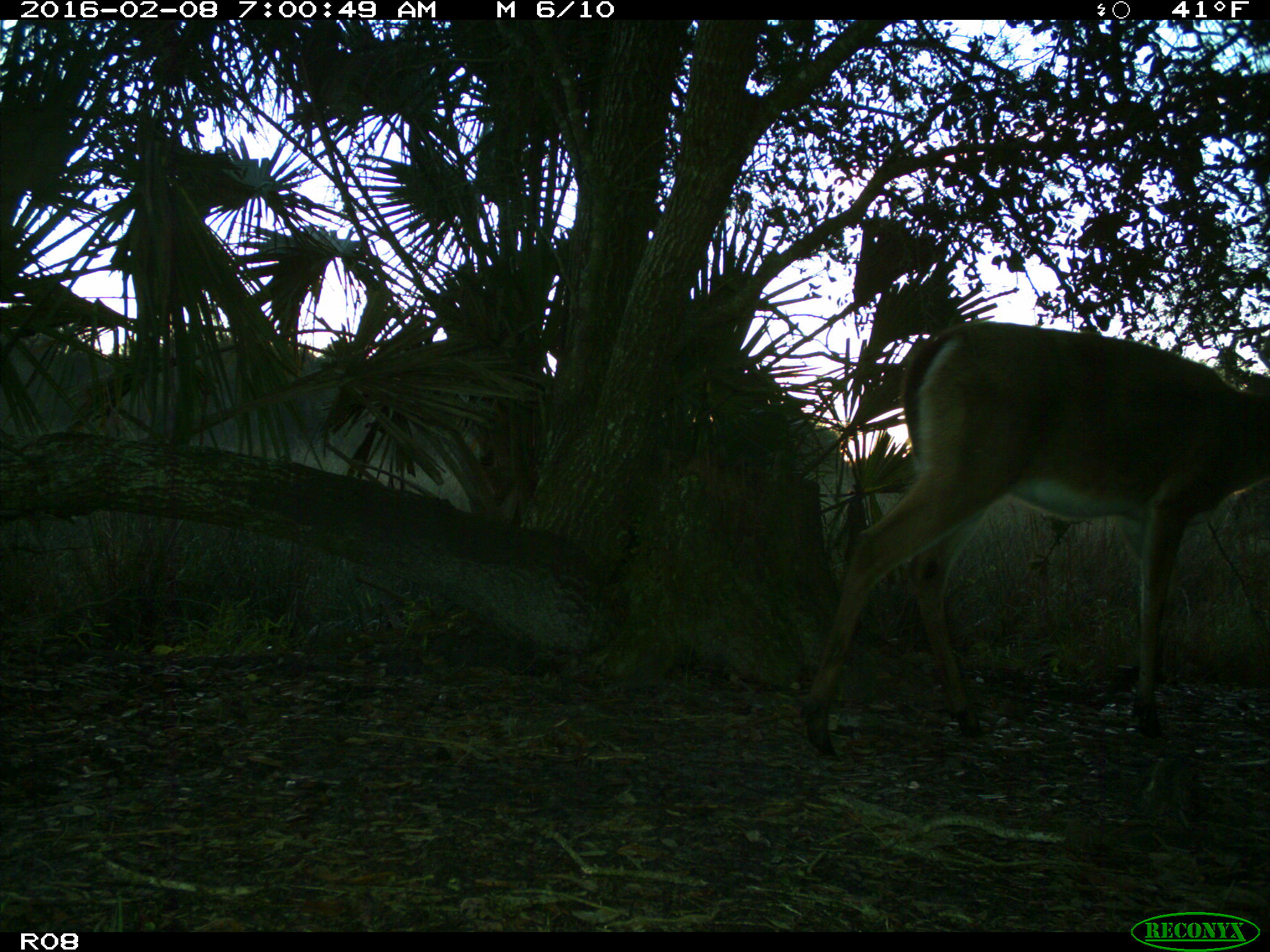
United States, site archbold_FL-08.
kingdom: Animalia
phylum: Chordata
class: Mammalia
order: Artiodactyla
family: Cervidae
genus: Odocoileus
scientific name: Odocoileus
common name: deer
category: unidentified deer